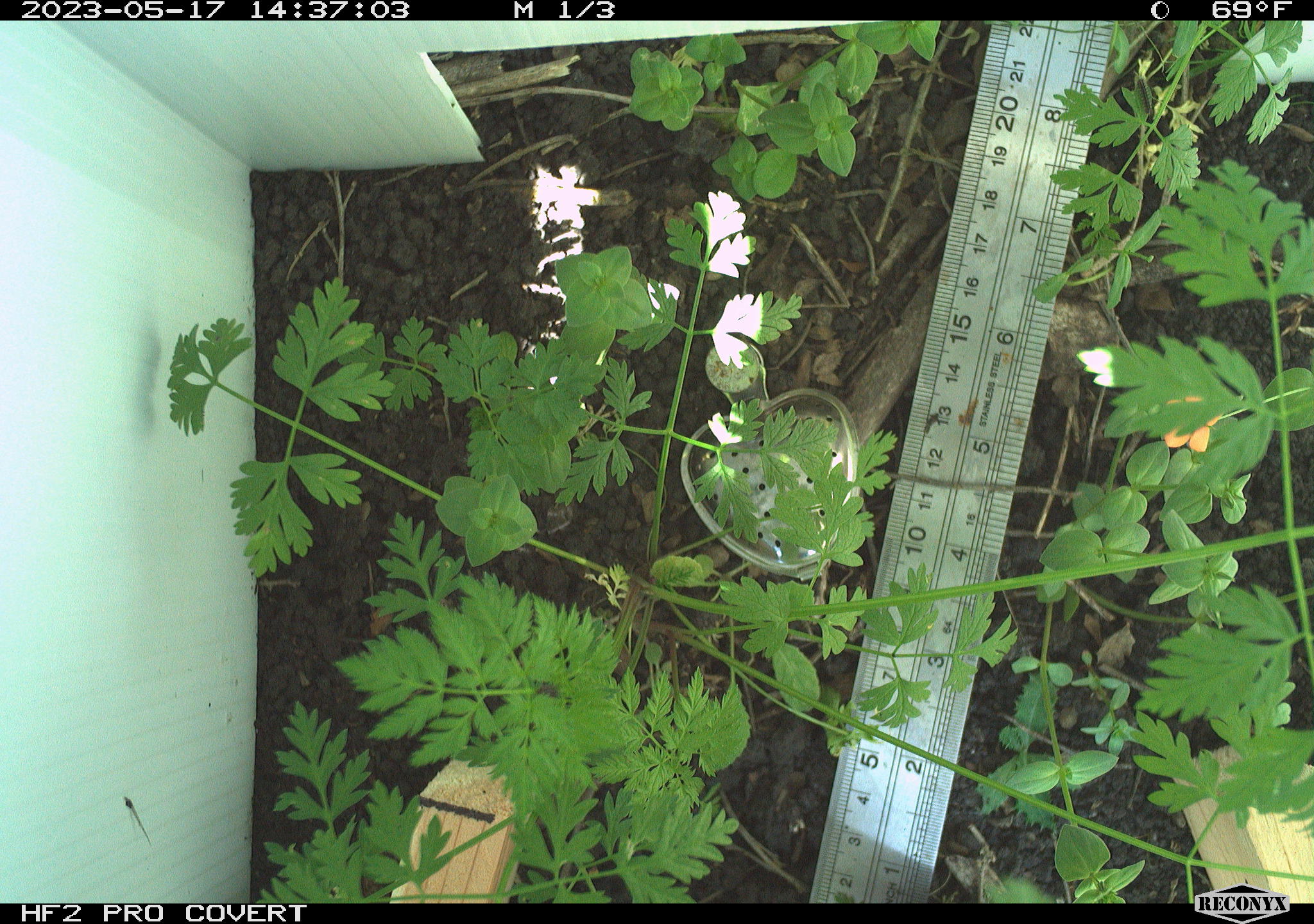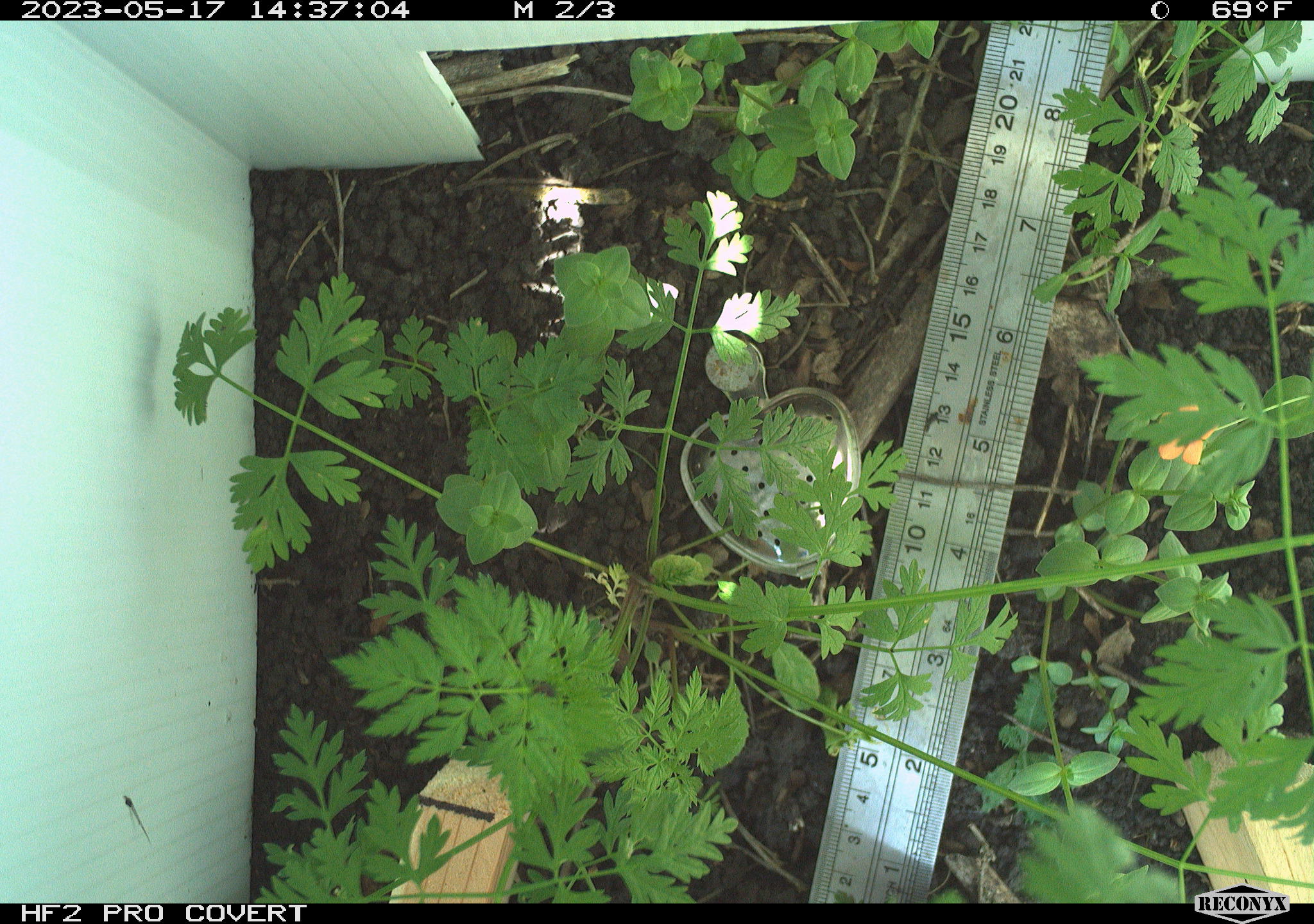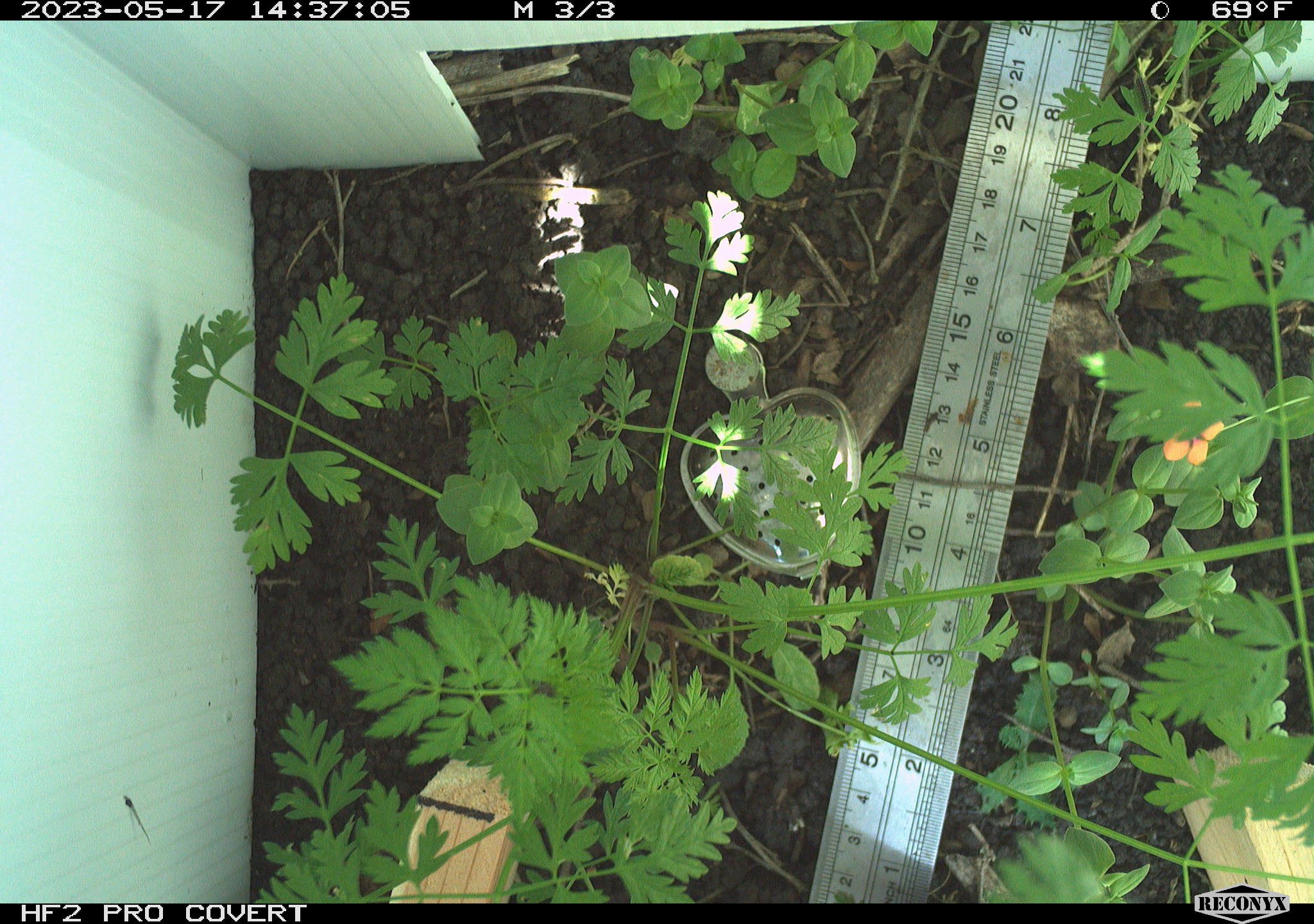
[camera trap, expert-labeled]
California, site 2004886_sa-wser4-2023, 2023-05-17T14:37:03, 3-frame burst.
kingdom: Animalia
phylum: Chordata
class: Reptilia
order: Squamata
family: Colubridae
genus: Coluber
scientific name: Coluber constrictor mormon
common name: western yellow-bellied racer